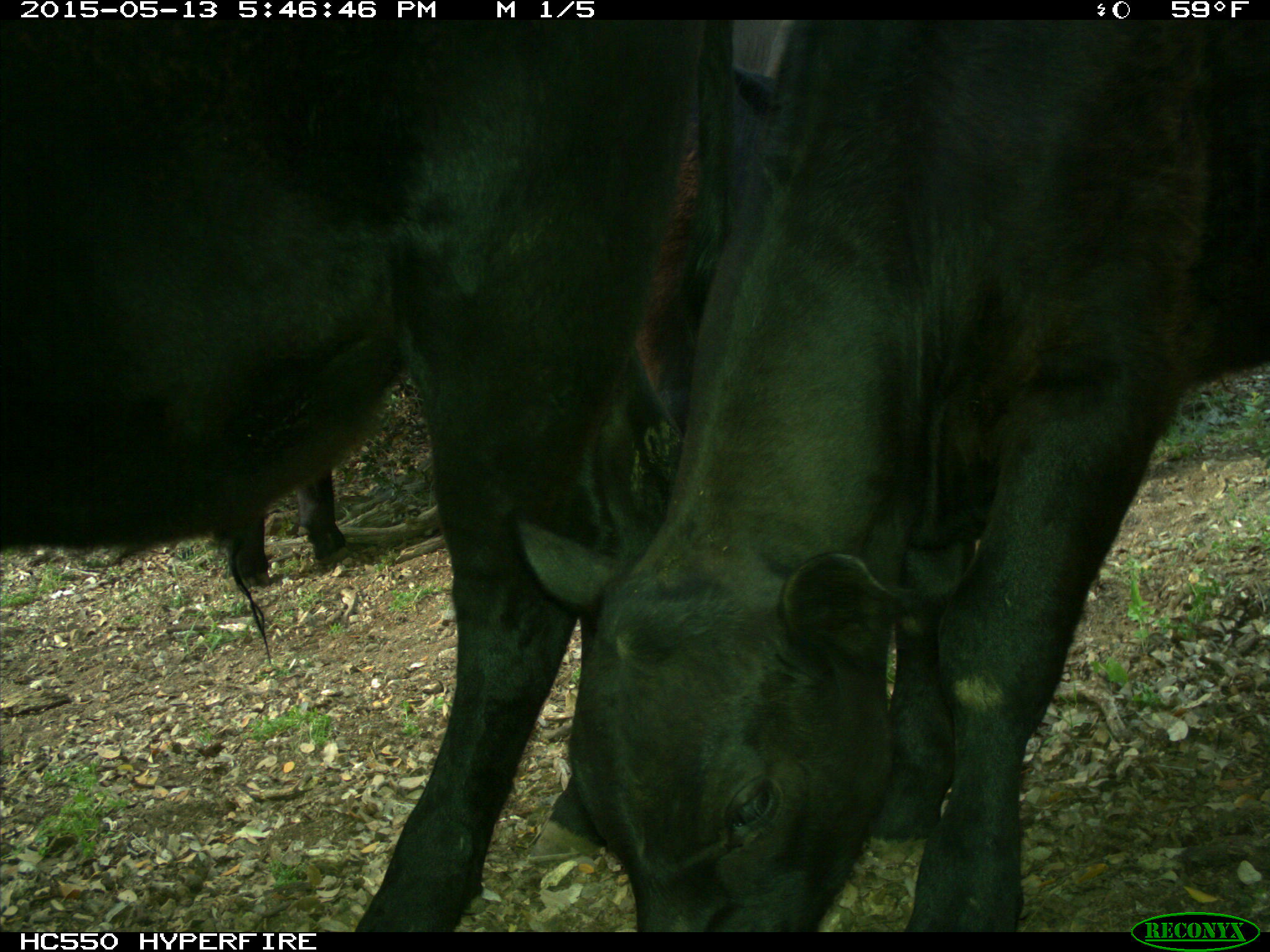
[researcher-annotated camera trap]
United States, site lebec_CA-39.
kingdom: Animalia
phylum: Chordata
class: Mammalia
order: Artiodactyla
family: Bovidae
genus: Bos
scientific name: Bos taurus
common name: domestic cow